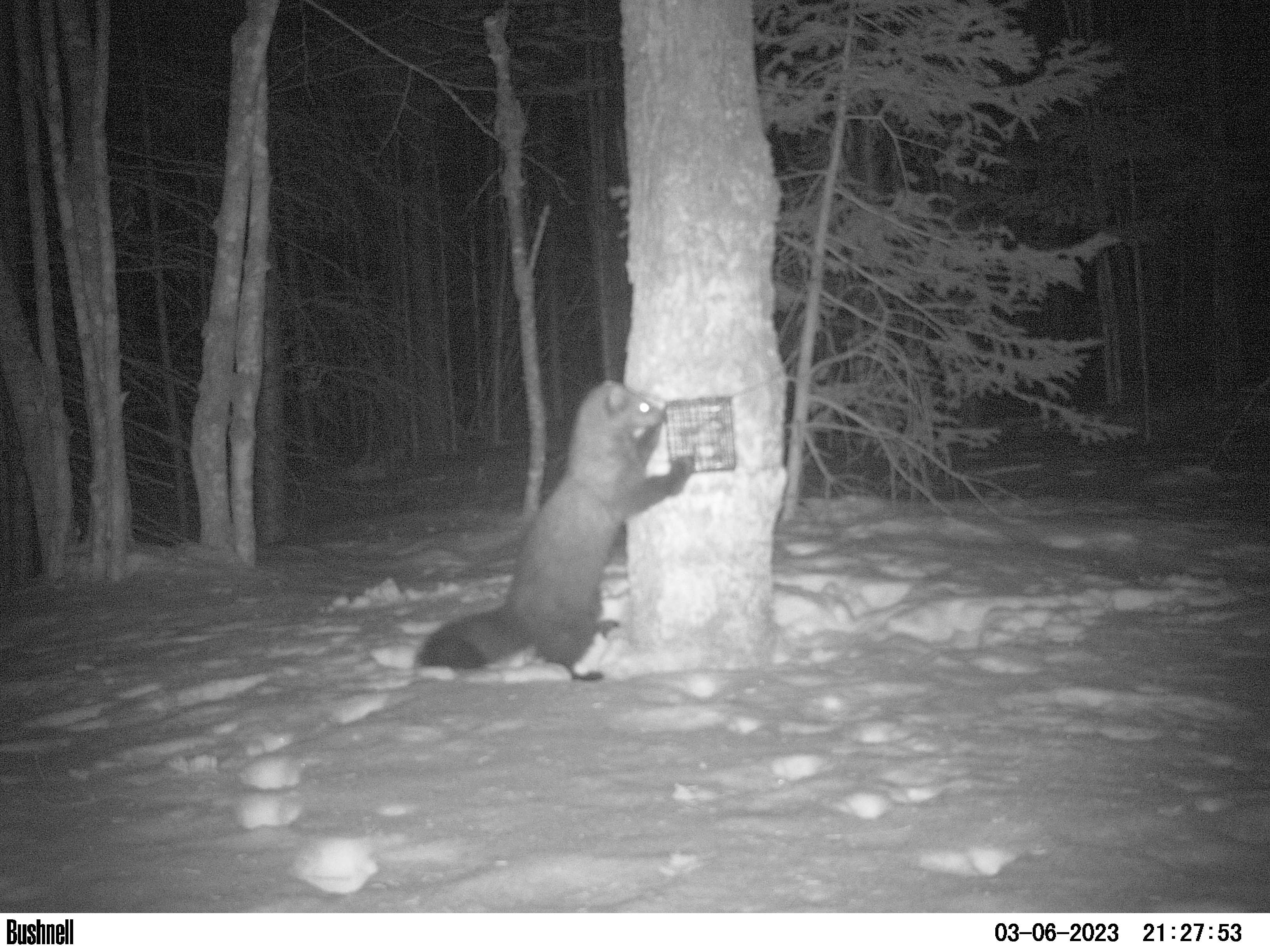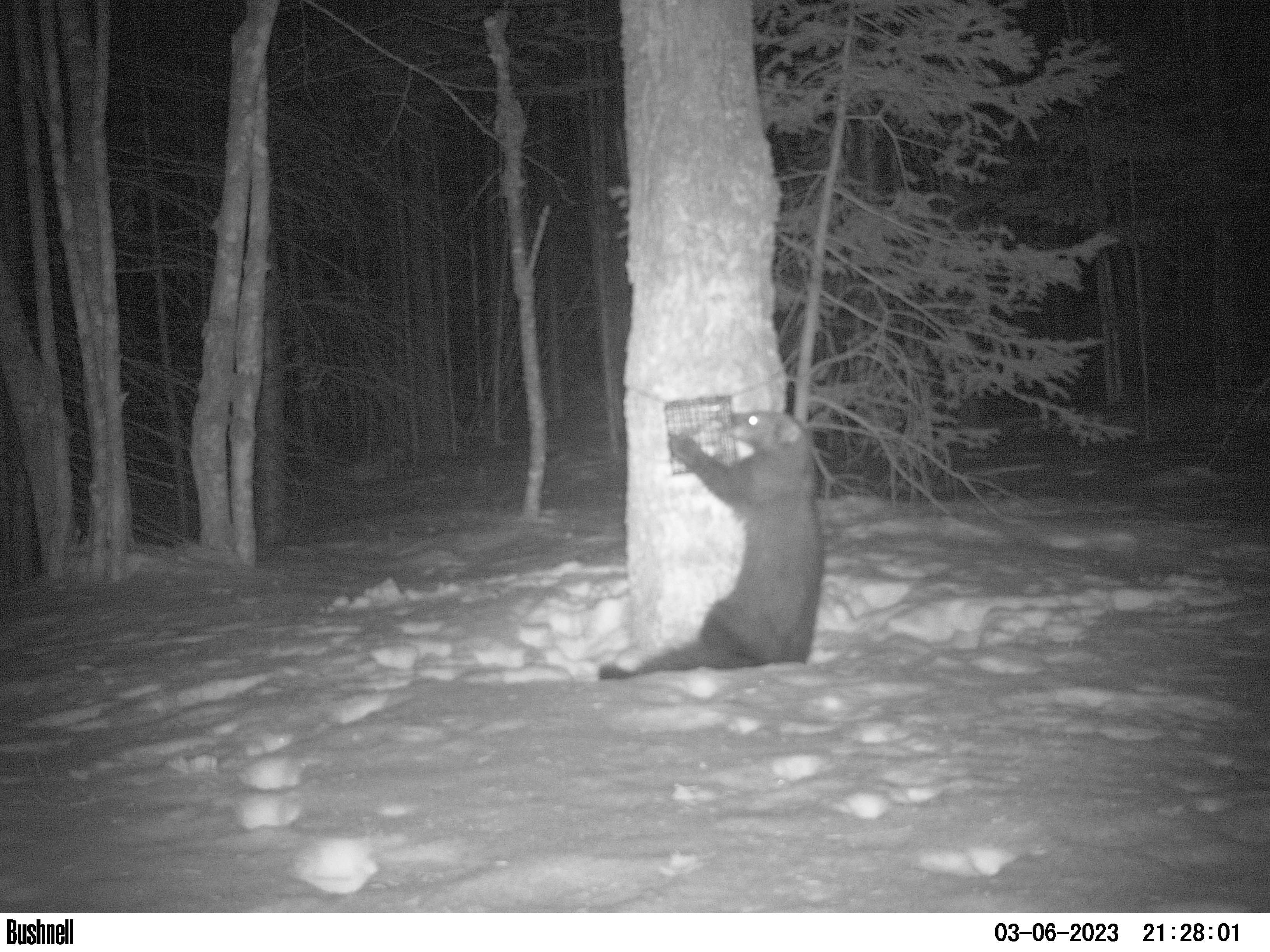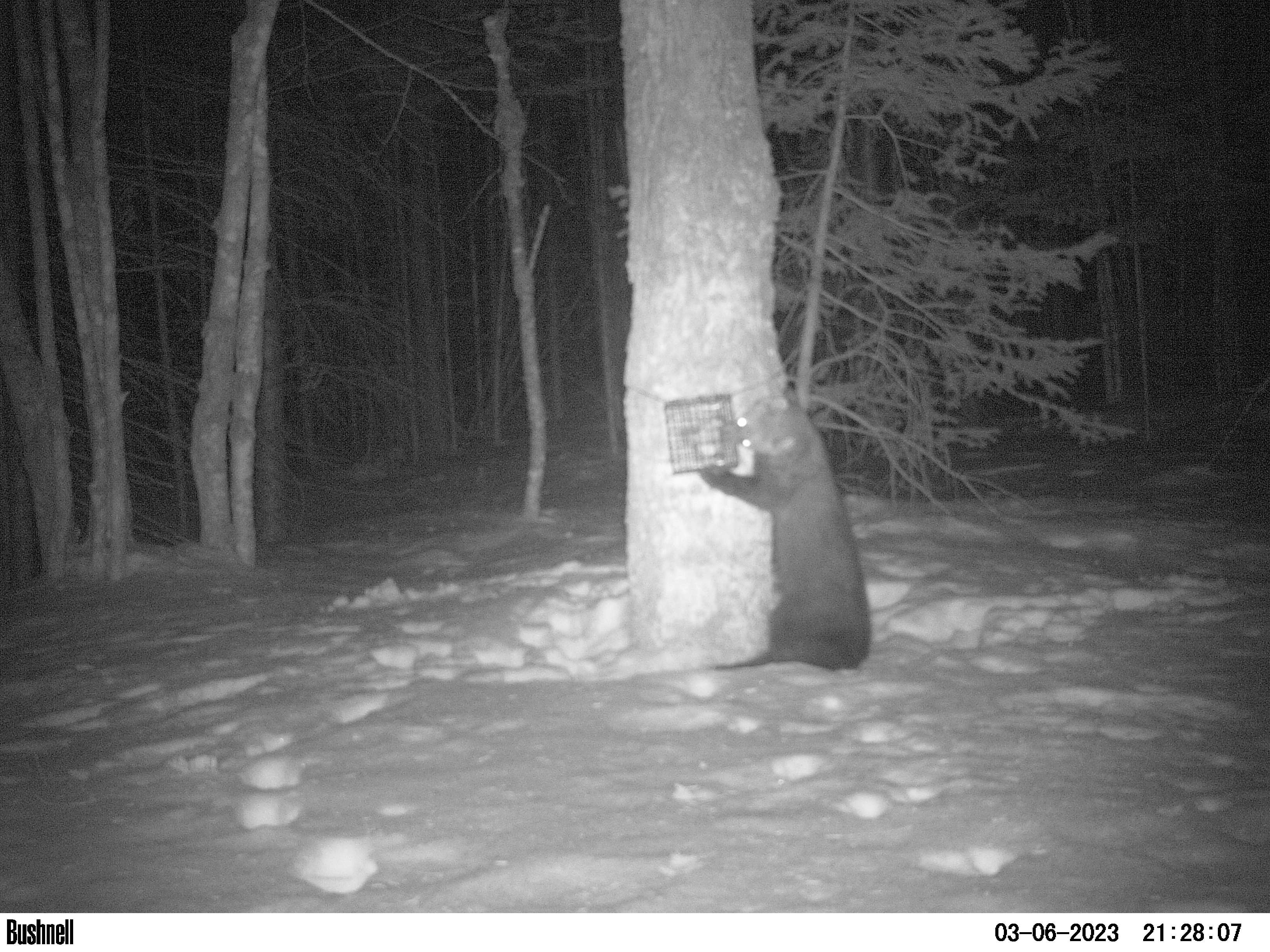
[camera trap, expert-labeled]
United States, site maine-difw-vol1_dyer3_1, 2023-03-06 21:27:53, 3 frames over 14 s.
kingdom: Animalia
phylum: Chordata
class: Mammalia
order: Carnivora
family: Mustelidae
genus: Pekania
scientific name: Pekania pennanti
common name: fisher